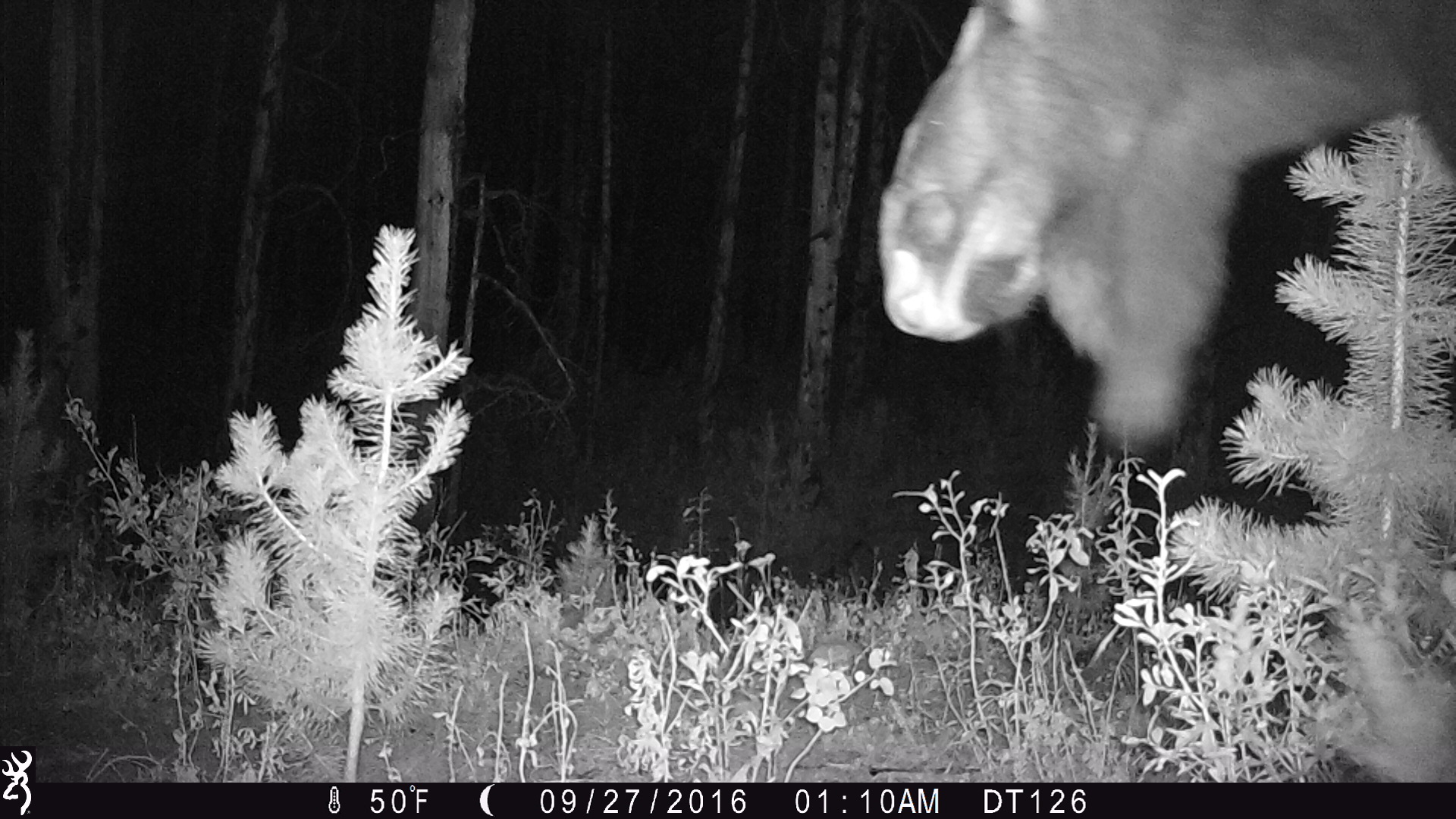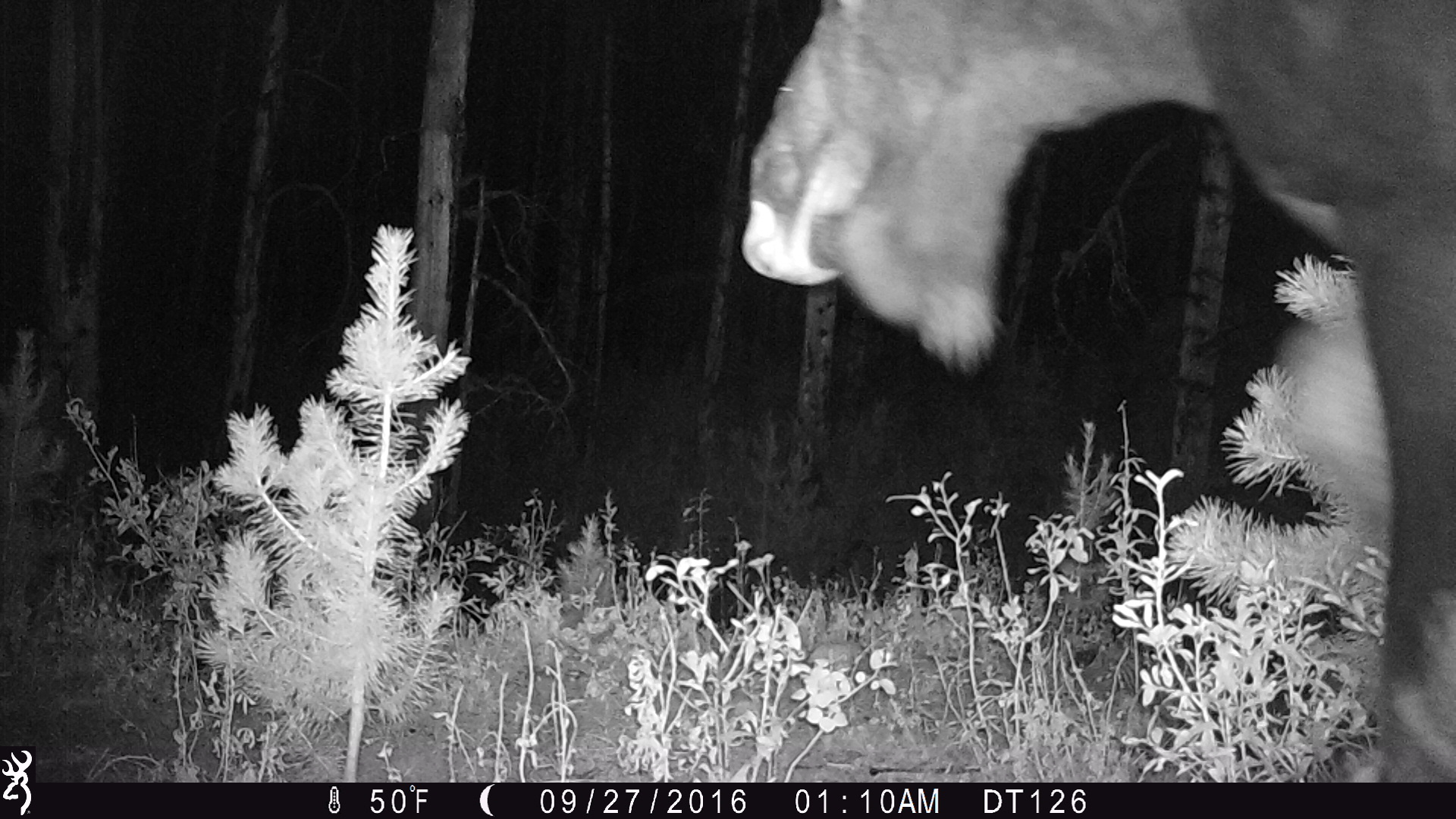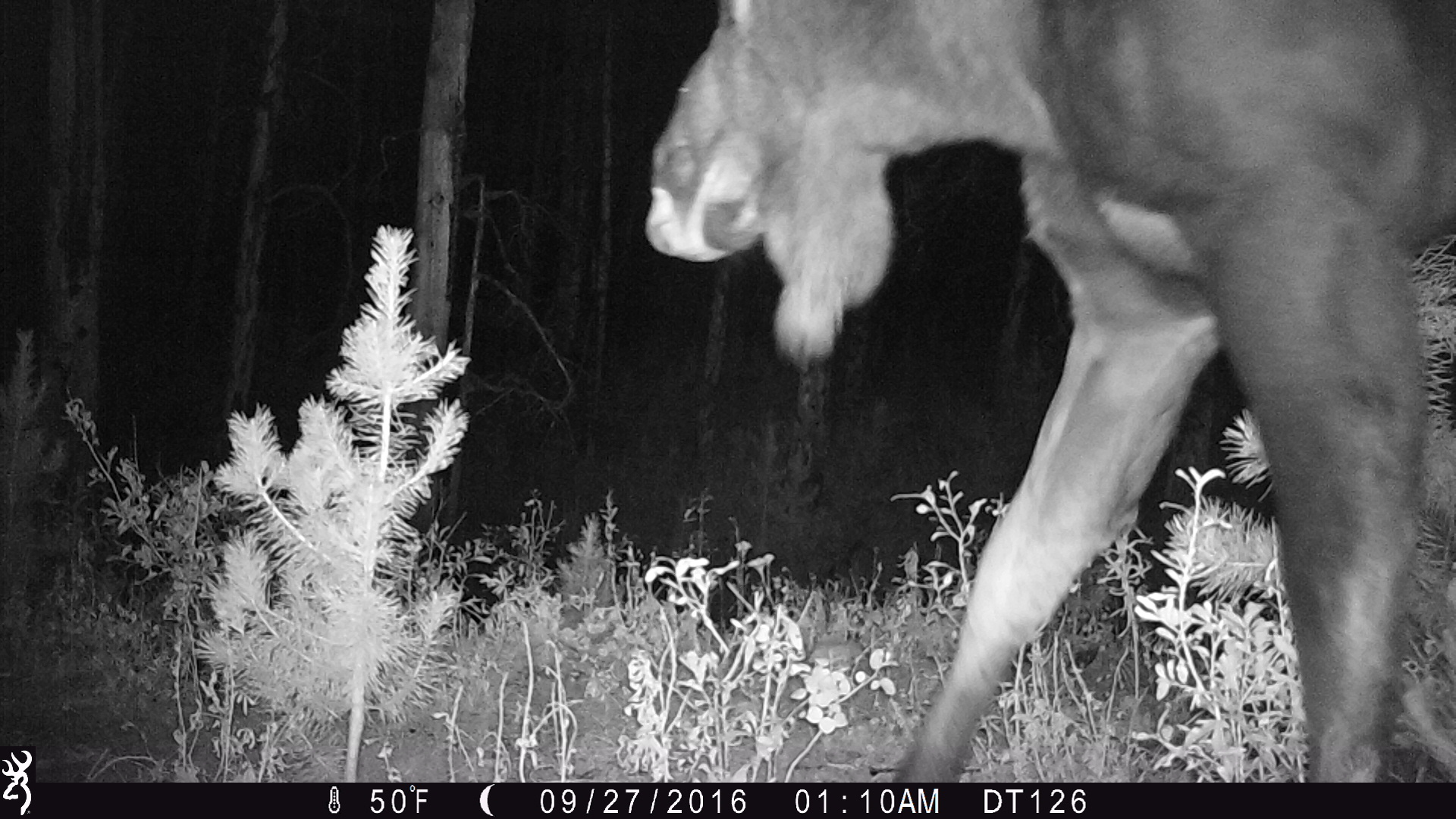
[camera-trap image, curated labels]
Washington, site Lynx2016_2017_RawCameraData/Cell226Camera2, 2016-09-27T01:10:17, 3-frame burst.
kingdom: Animalia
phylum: Chordata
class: Mammalia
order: Artiodactyla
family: Cervidae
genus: Alces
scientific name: Alces alces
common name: moose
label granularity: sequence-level